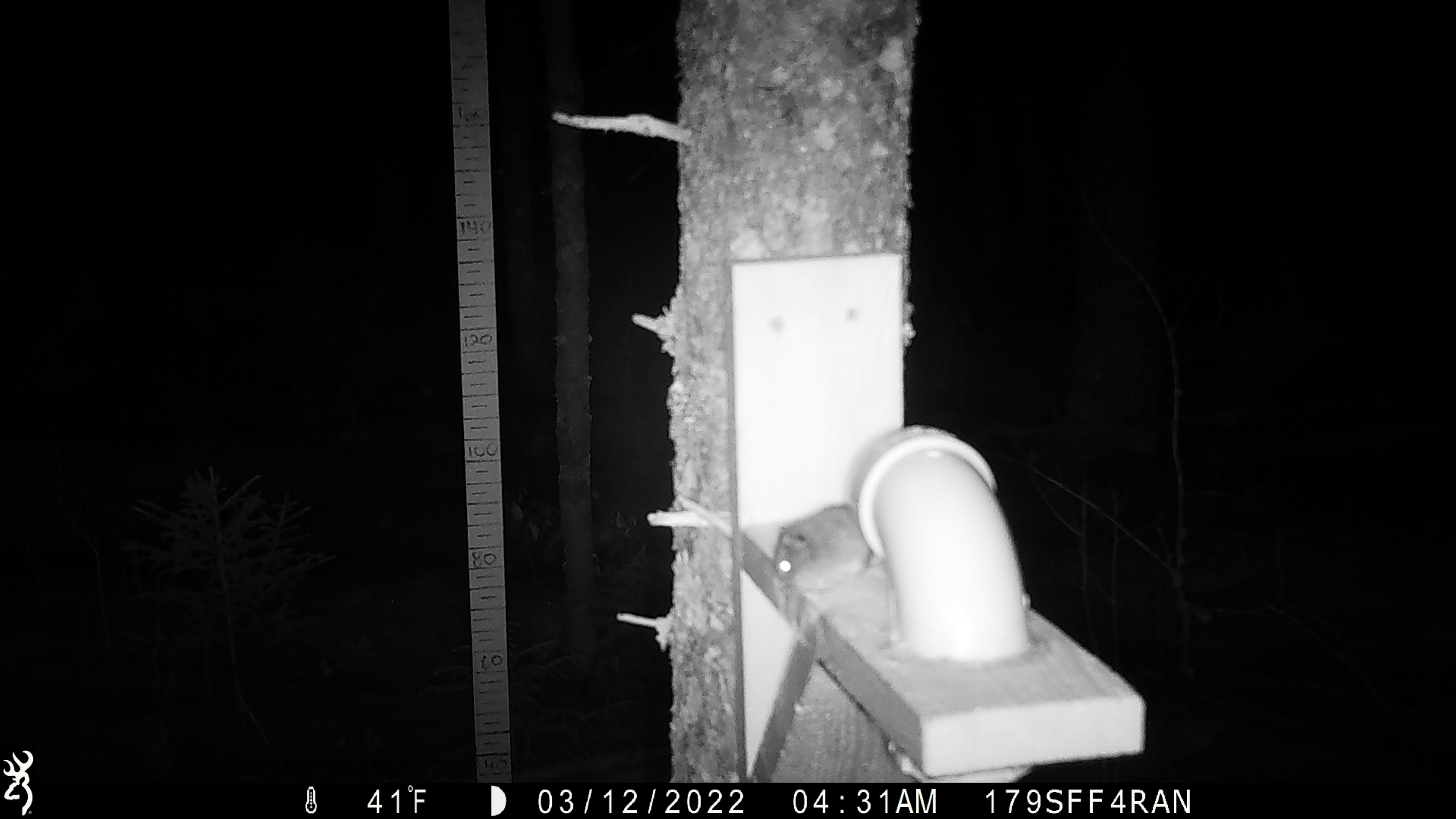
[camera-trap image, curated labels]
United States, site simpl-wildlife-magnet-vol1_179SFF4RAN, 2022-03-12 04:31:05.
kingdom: Animalia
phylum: Chordata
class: Mammalia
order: Rodentia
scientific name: Rodentia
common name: mouse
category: mouse sp.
Mouse sp. (mouse) (Rodentia).